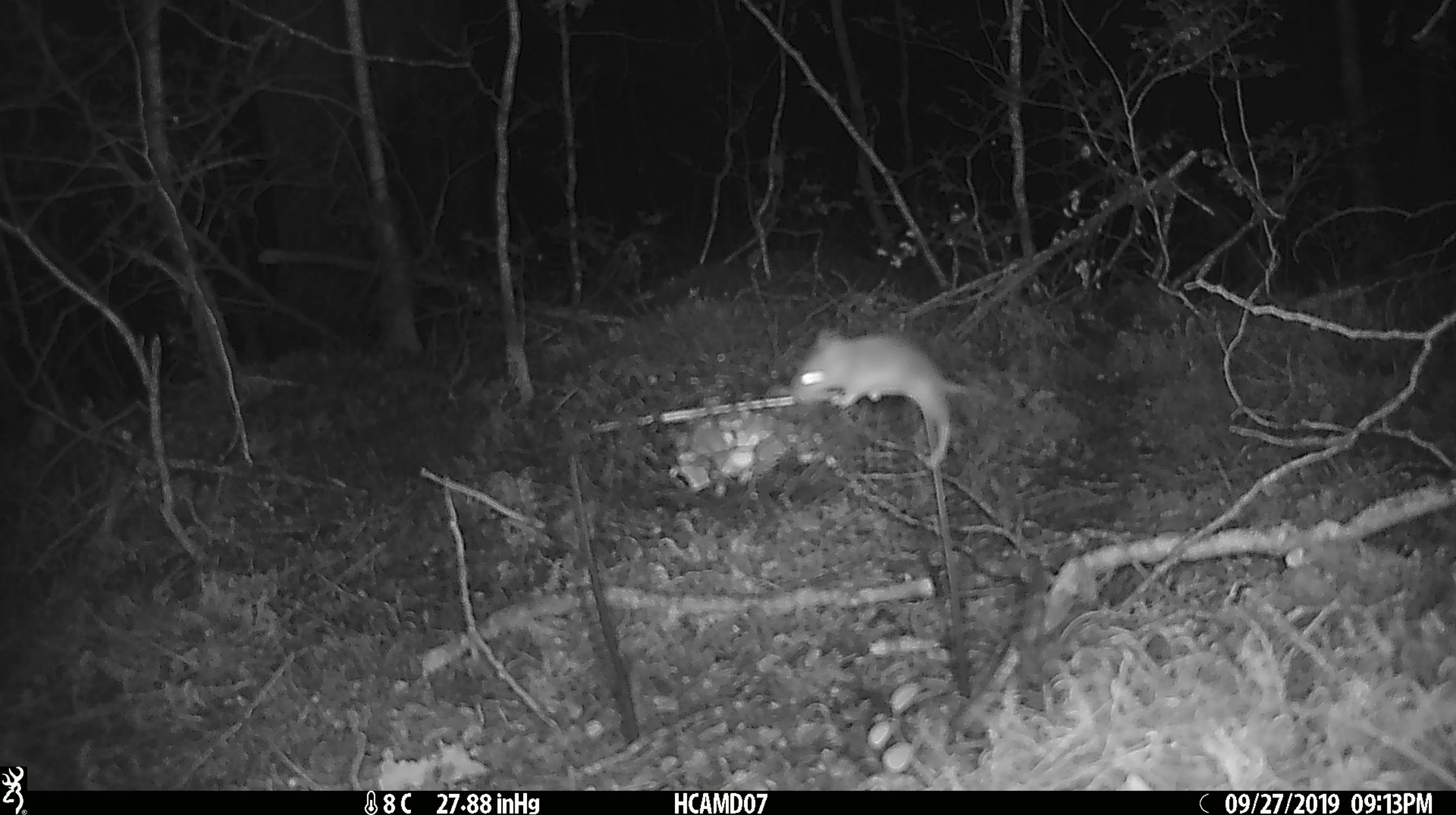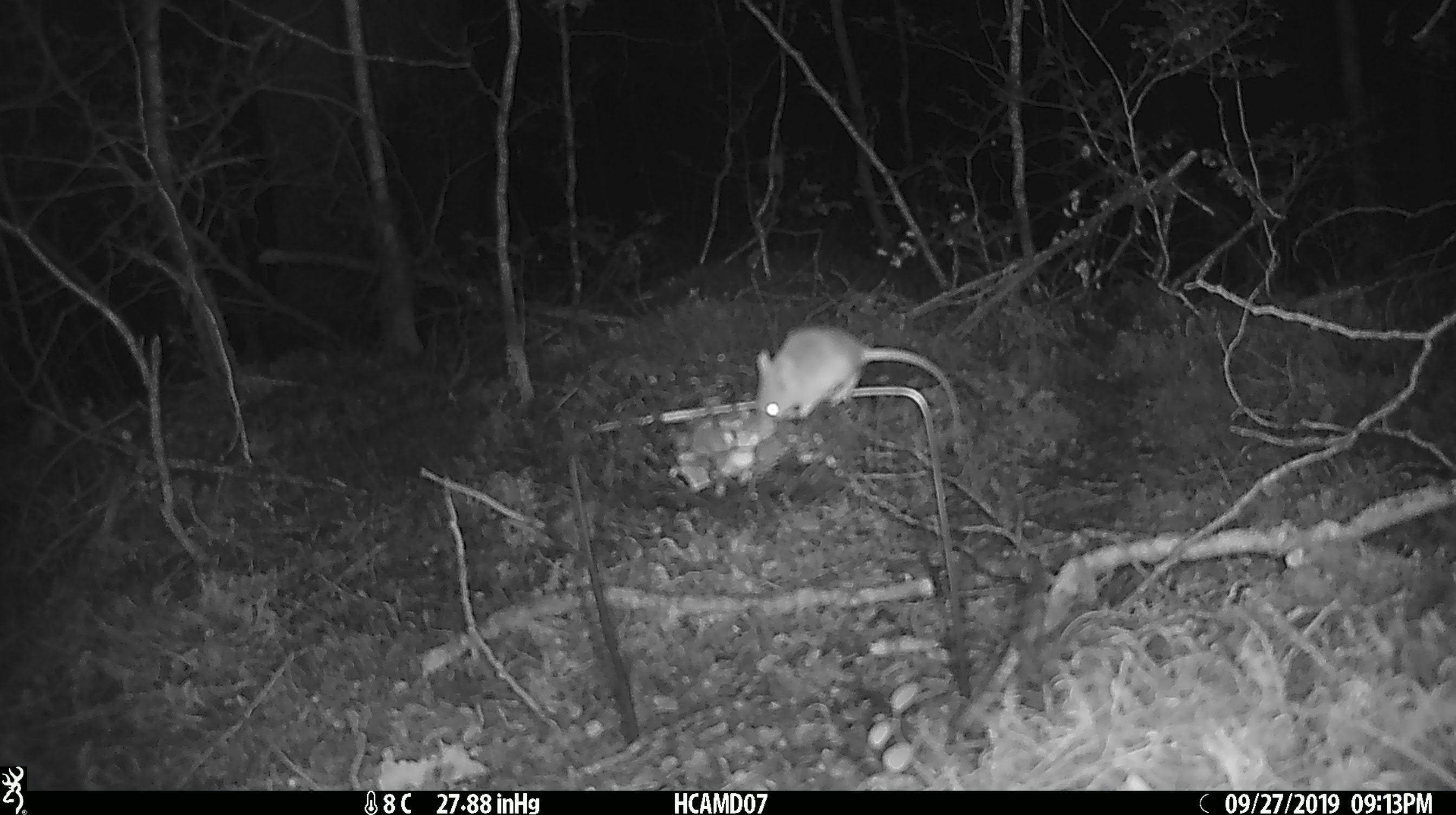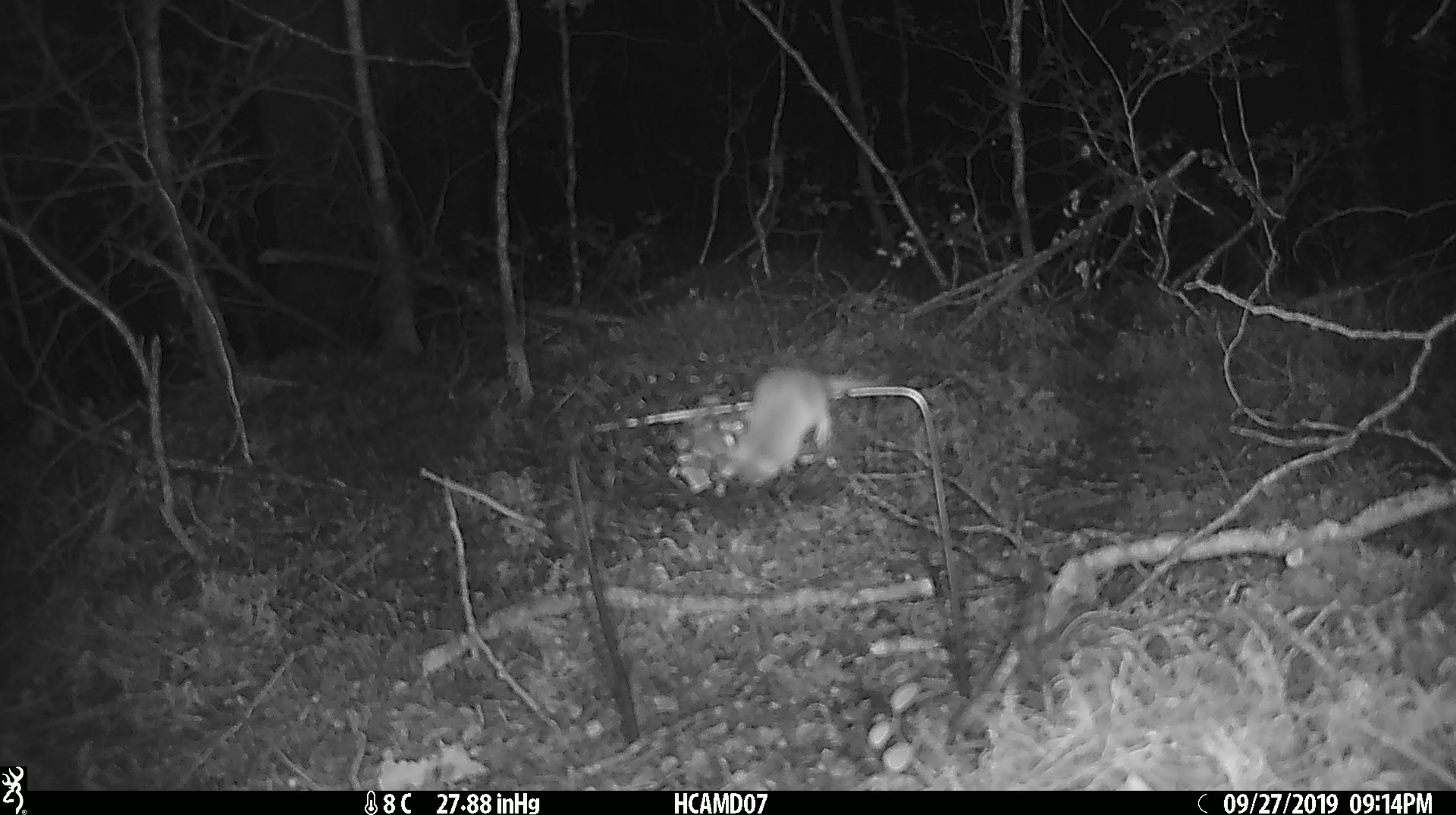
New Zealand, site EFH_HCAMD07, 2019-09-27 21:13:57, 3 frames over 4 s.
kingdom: Animalia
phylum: Chordata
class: Mammalia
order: Rodentia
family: Muridae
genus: Mus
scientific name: Mus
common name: mouse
Mouse (Mus).